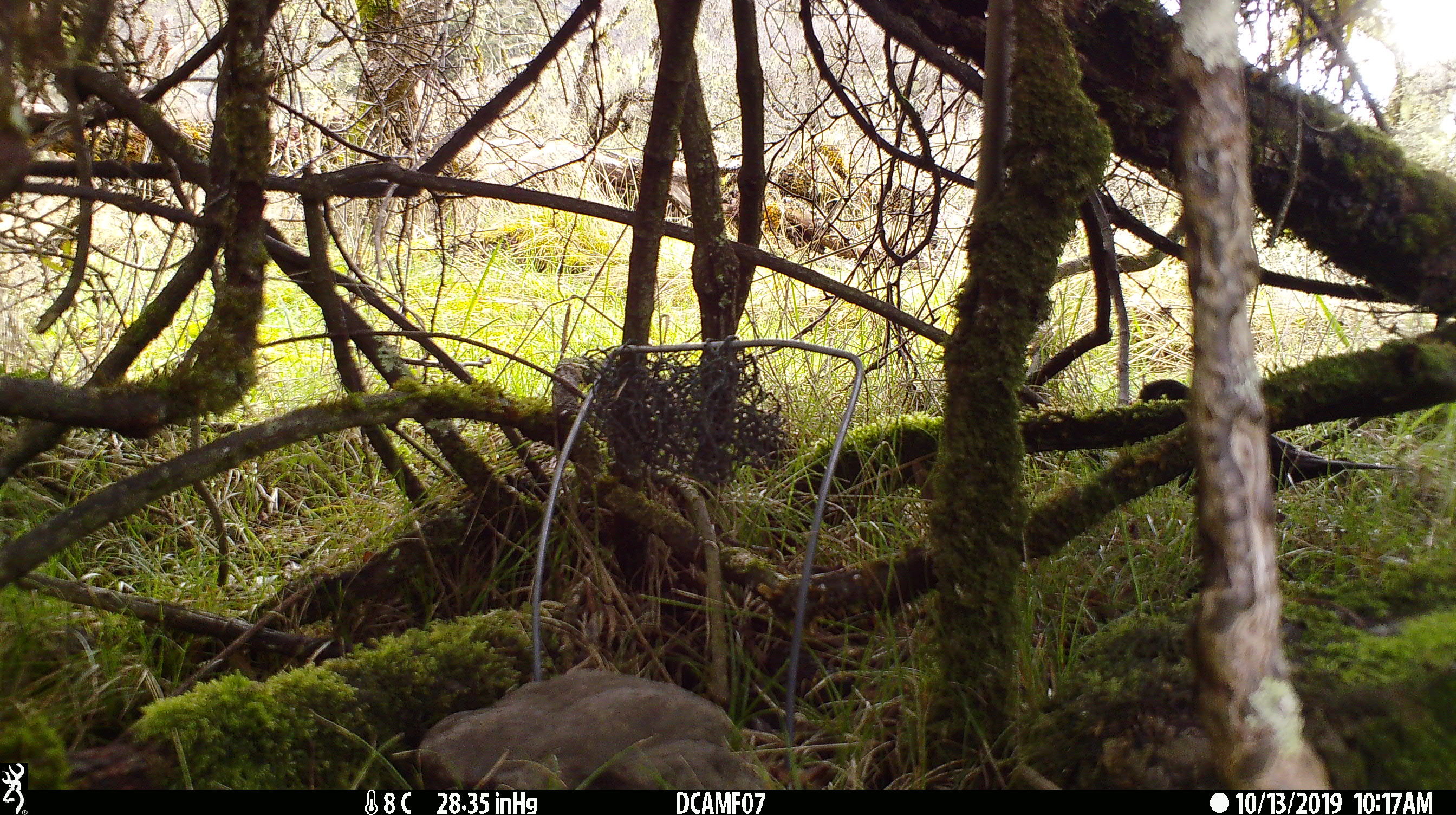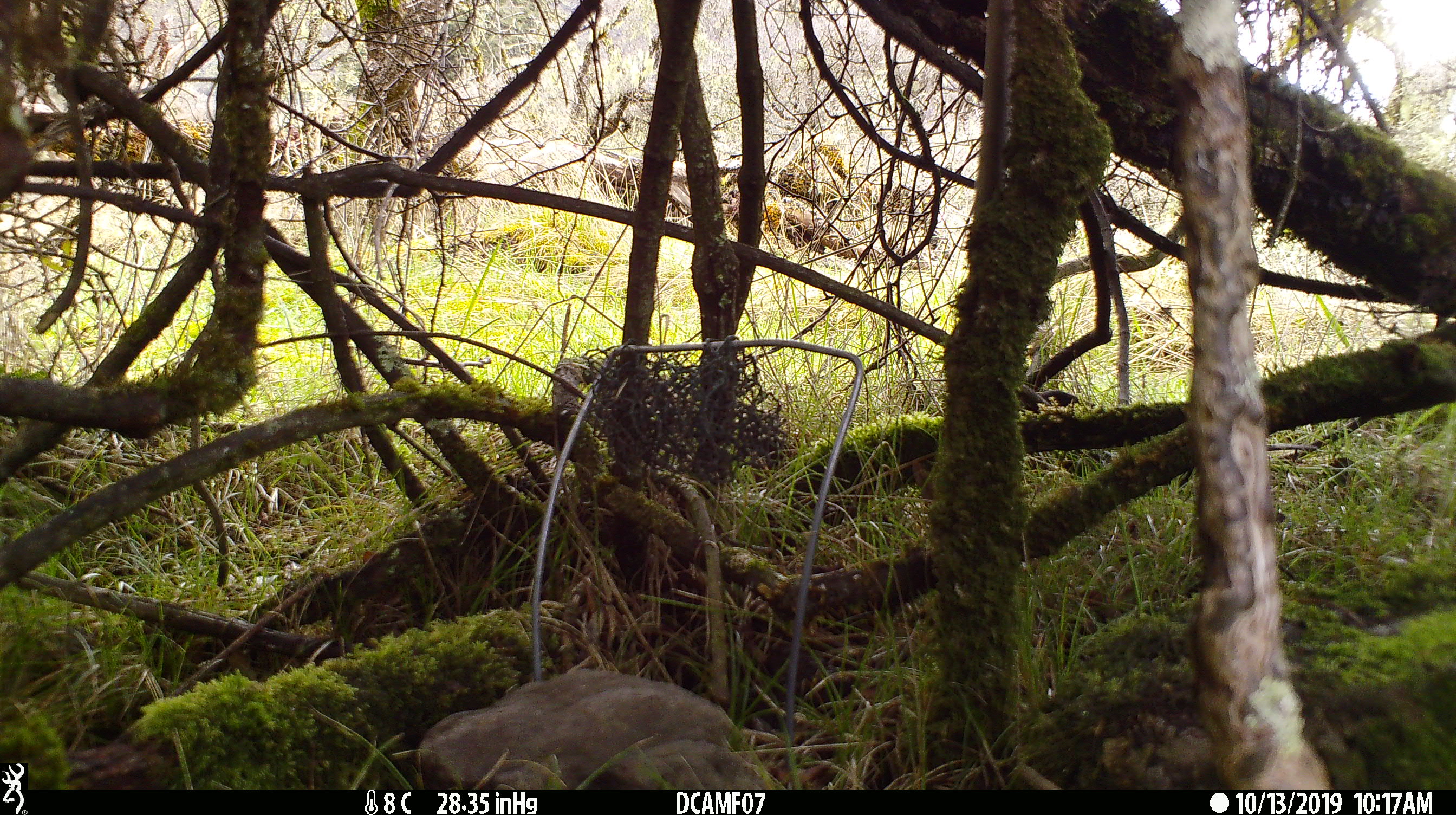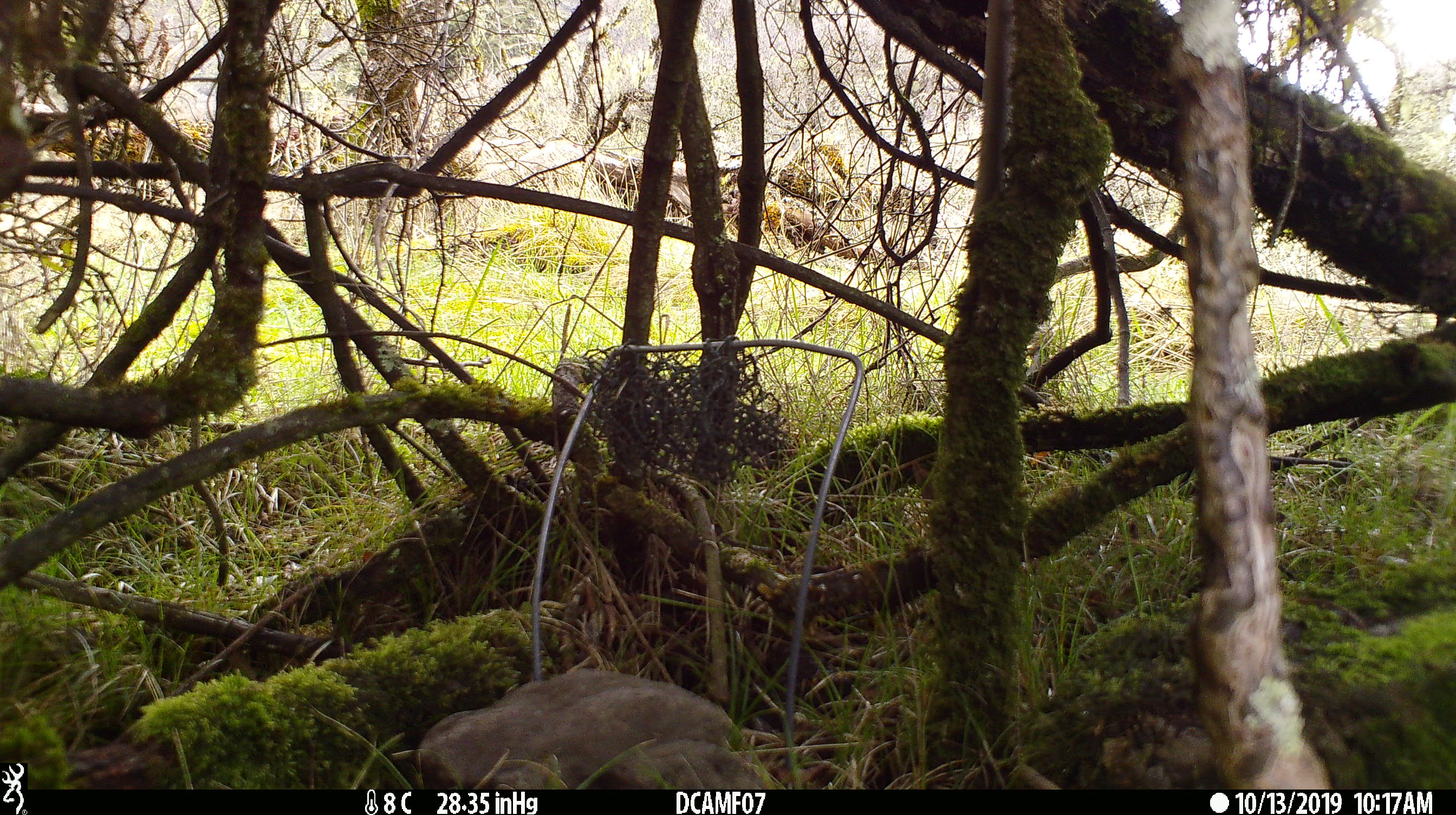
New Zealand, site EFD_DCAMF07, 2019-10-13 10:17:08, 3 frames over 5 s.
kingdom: Animalia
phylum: Chordata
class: Aves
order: Passeriformes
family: Turdidae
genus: Turdus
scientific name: Turdus merula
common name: eurasian blackbird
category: blackbird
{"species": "blackbird (eurasian blackbird) (Turdus merula)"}